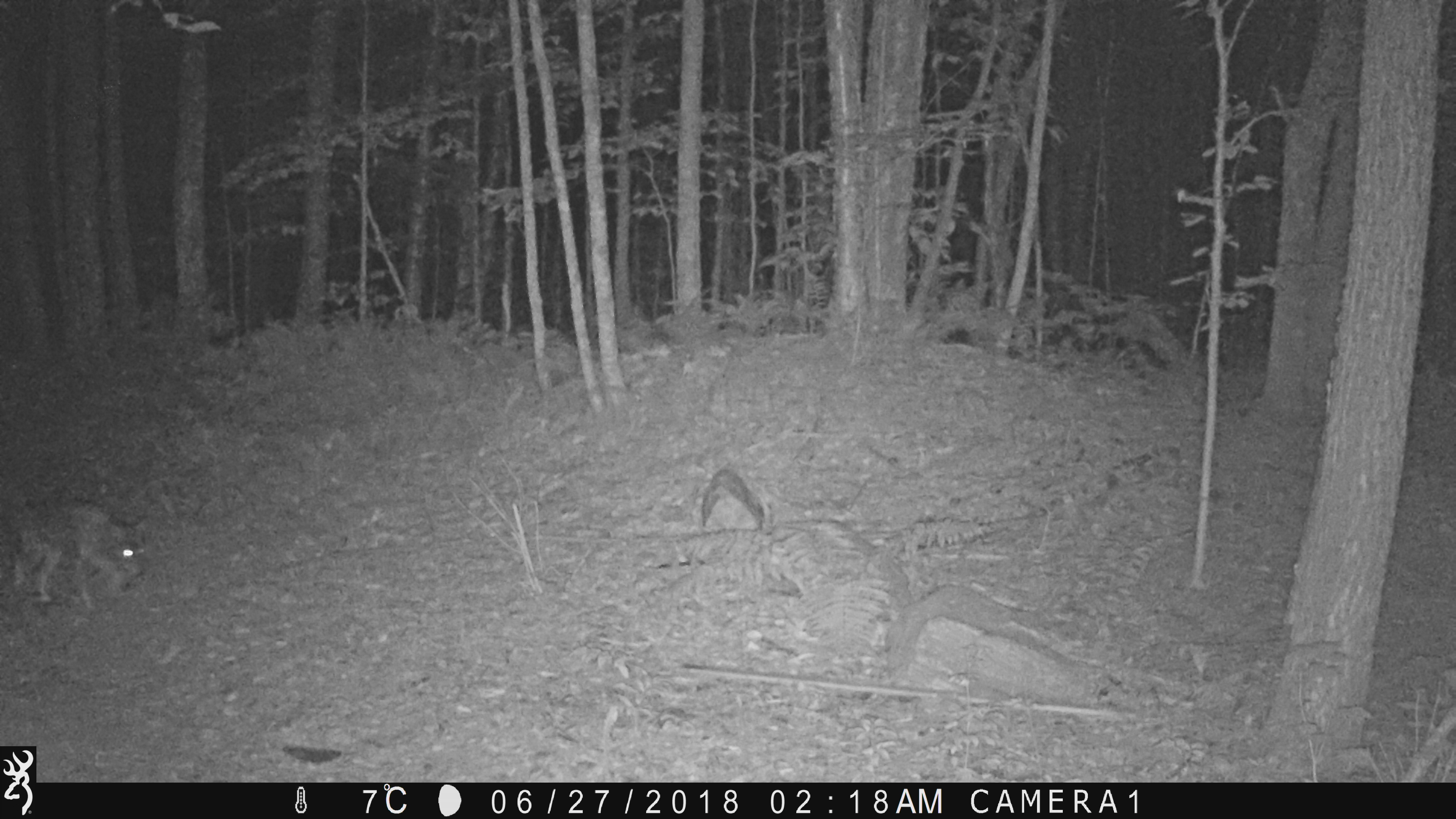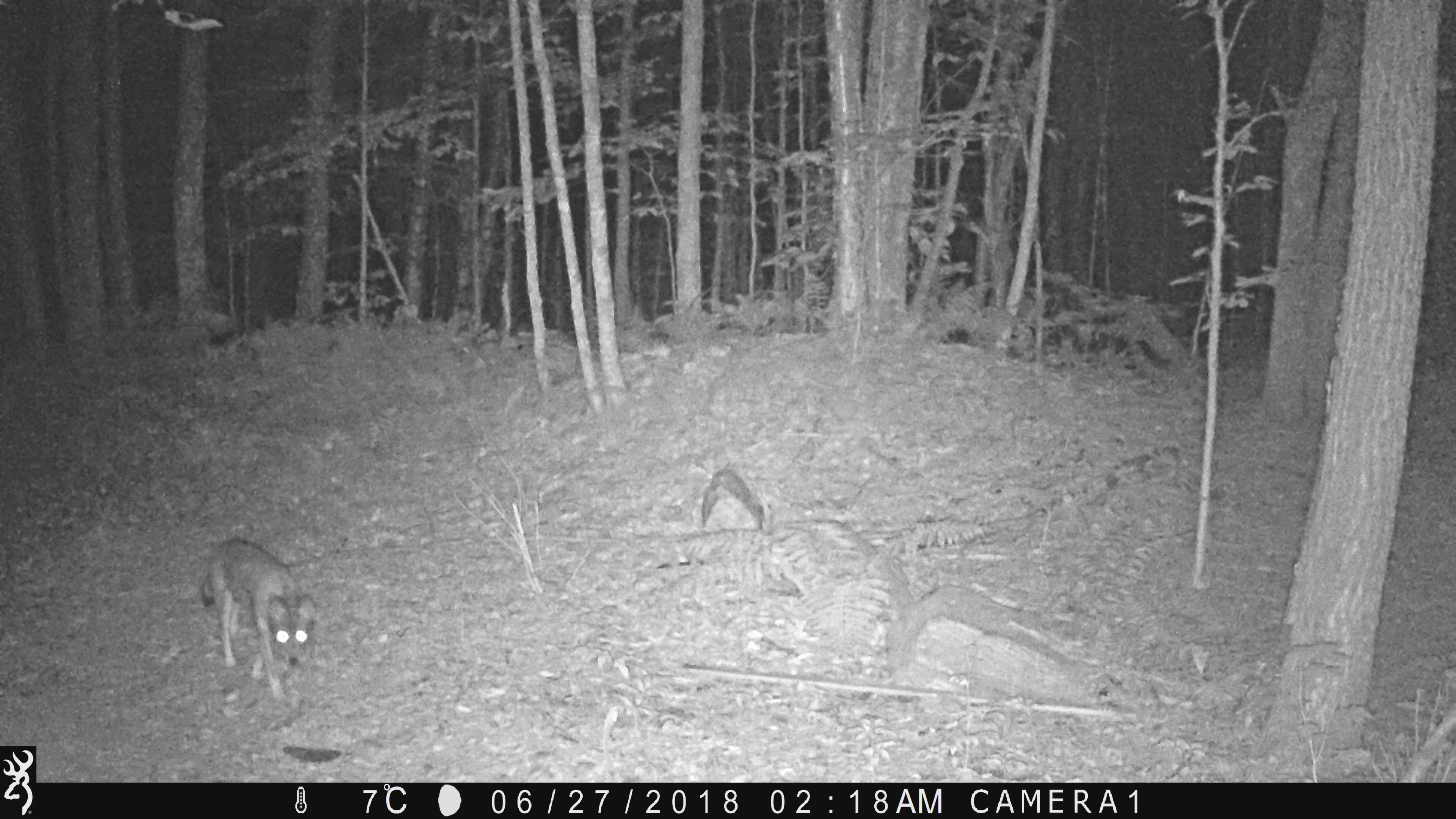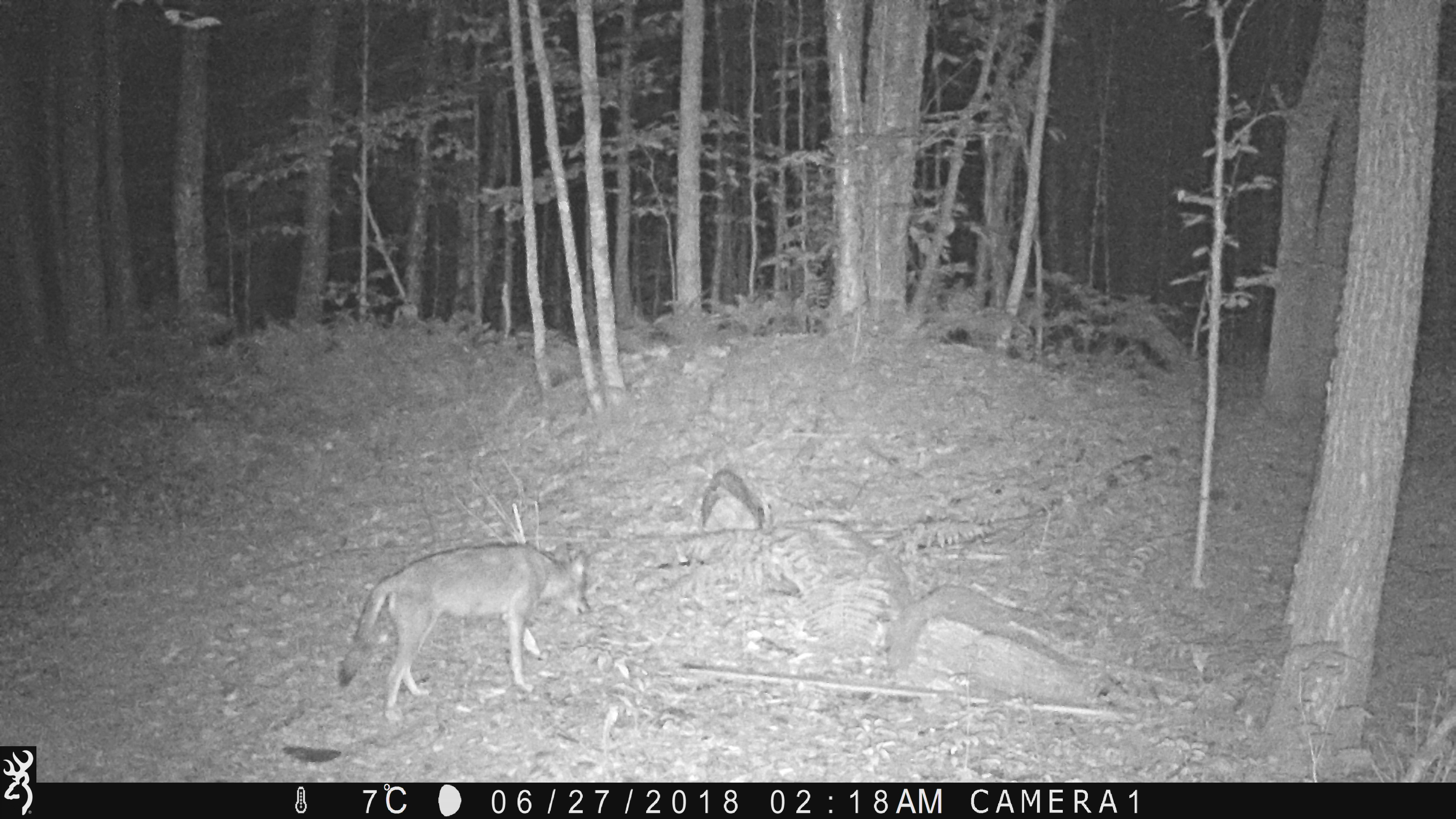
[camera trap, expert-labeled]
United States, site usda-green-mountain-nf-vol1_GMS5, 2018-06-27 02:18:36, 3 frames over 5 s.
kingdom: Animalia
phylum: Chordata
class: Mammalia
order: Carnivora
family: Canidae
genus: Canis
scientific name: Canis latrans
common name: coyote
Coyote (Canis latrans).